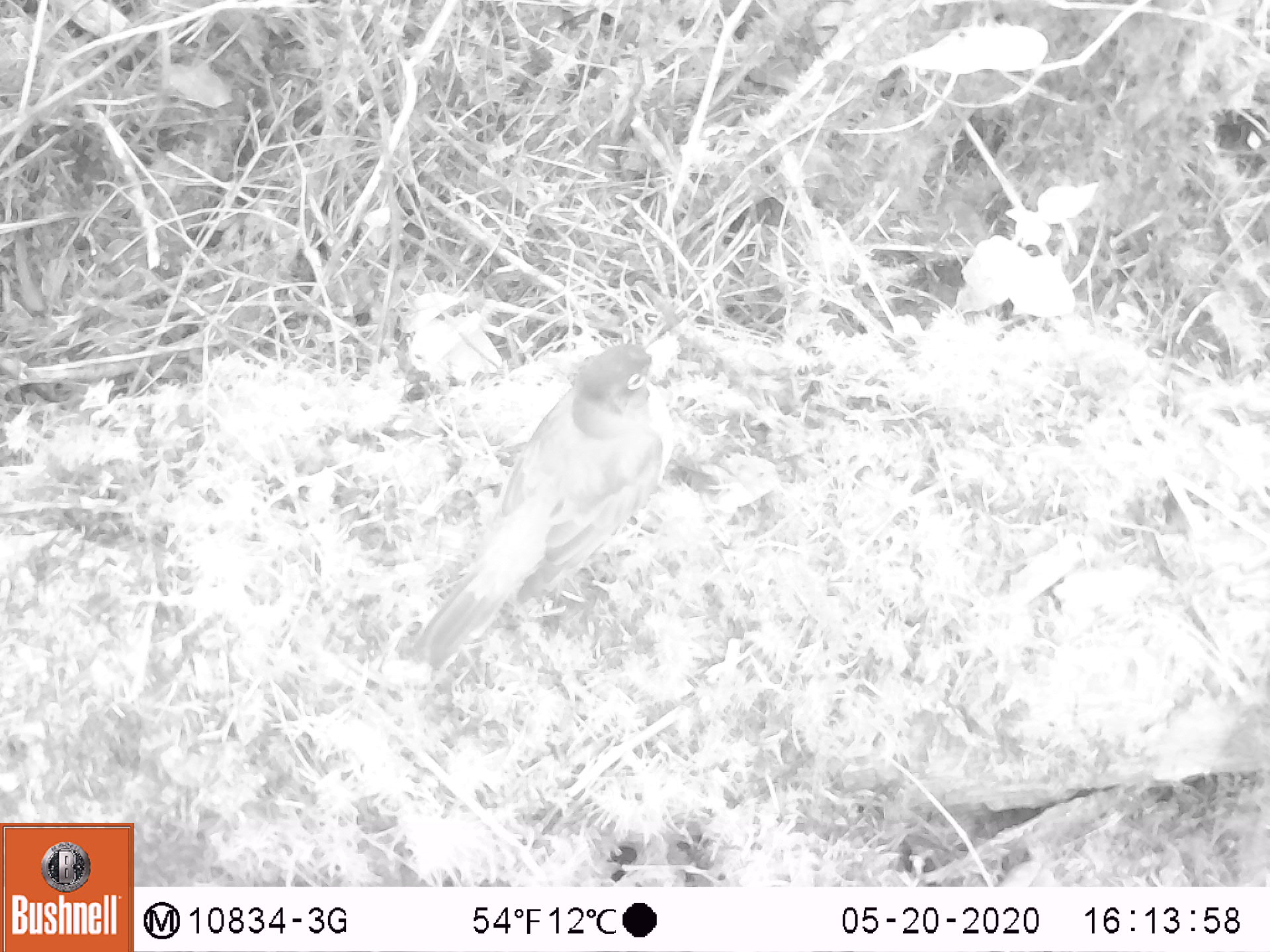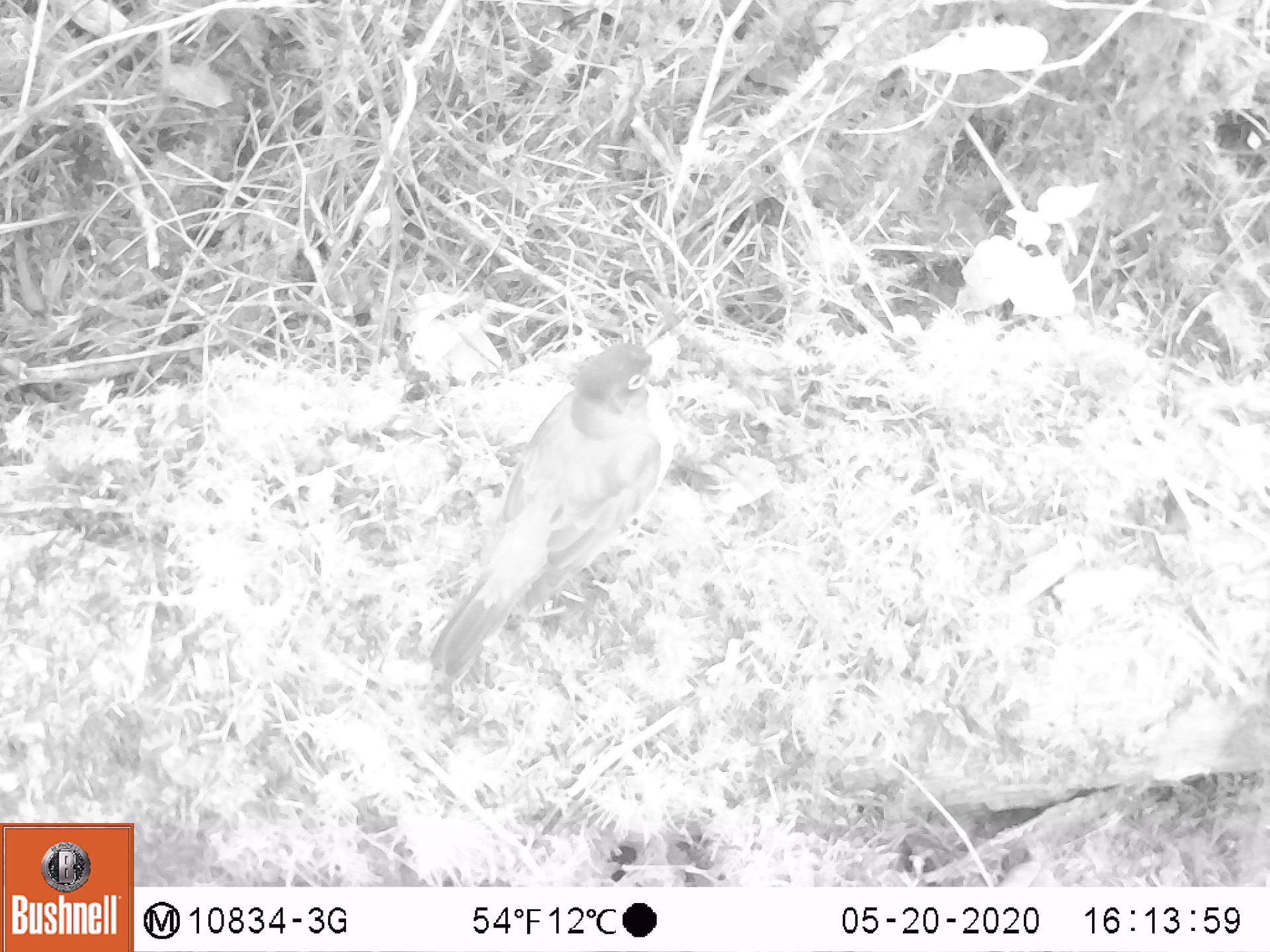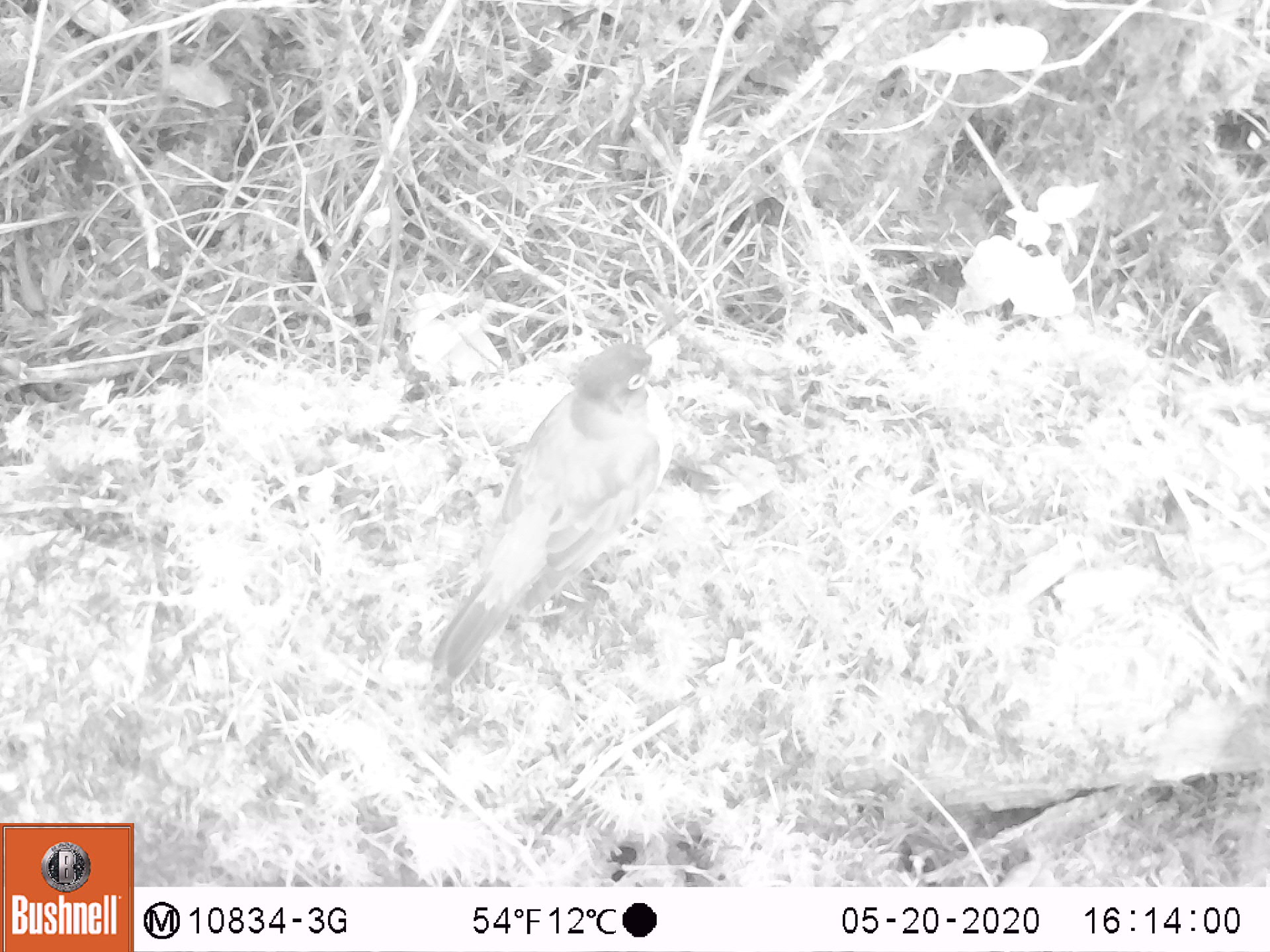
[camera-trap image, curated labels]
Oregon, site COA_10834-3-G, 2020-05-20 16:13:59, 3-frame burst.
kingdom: Animalia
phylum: Chordata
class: Aves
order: Passeriformes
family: Turdidae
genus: Turdus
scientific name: Turdus migratorius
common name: american robin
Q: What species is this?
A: American robin (Turdus migratorius).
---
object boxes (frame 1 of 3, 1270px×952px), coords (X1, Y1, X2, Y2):
american robin: (394, 320, 694, 698)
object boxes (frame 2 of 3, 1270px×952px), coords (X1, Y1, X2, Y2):
american robin: (409, 325, 688, 696)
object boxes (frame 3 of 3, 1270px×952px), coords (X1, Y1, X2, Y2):
american robin: (416, 323, 688, 697)